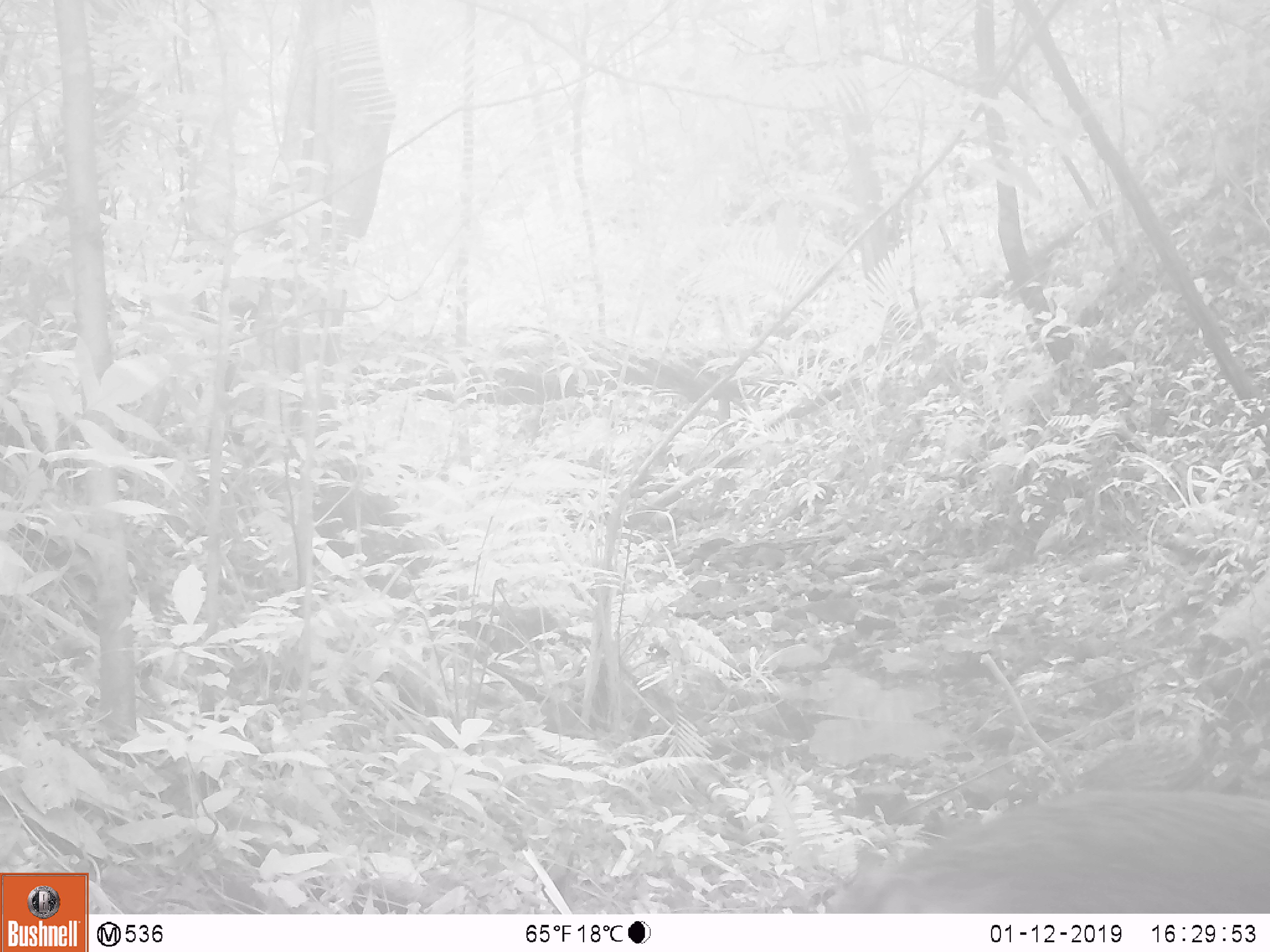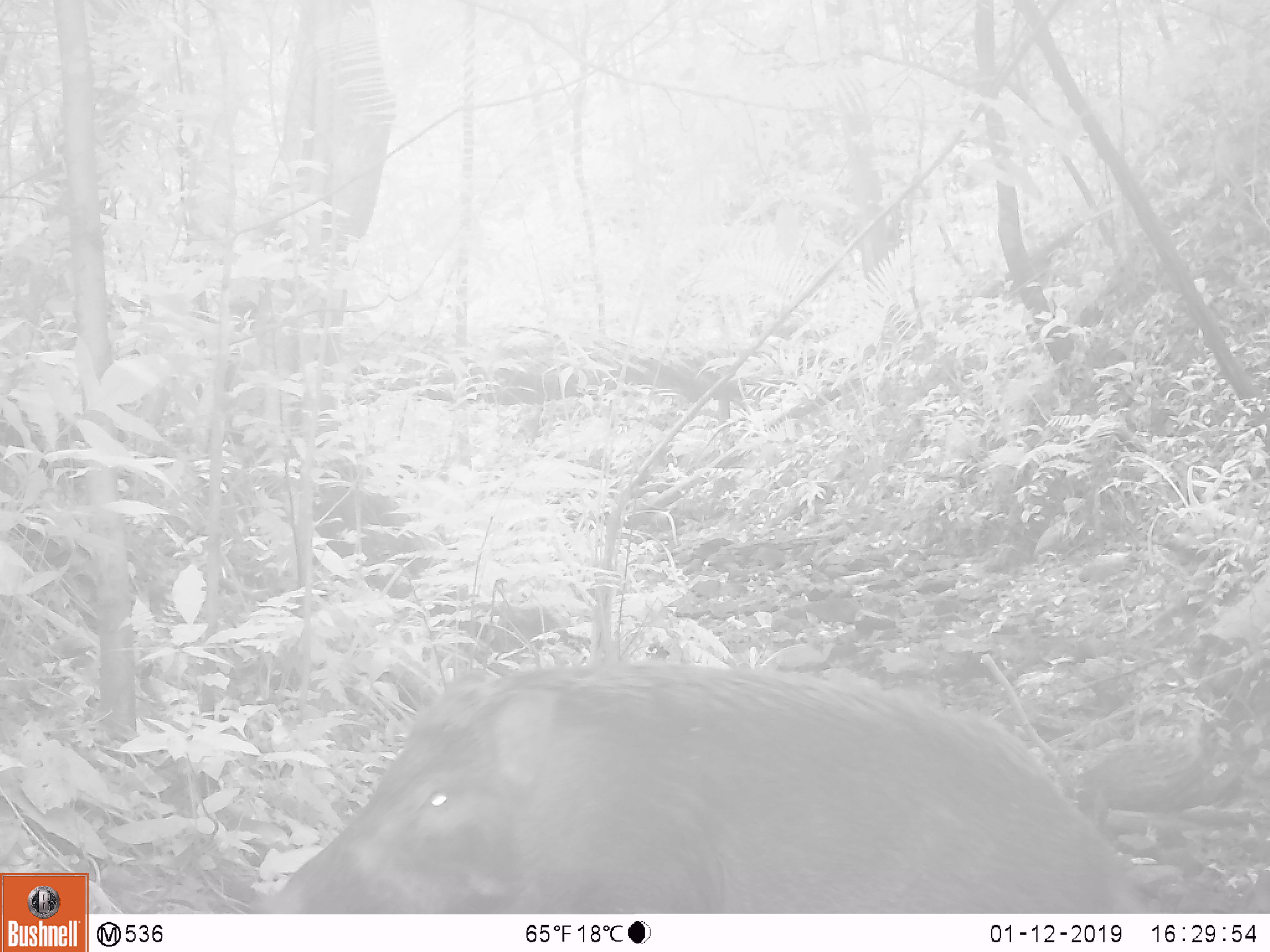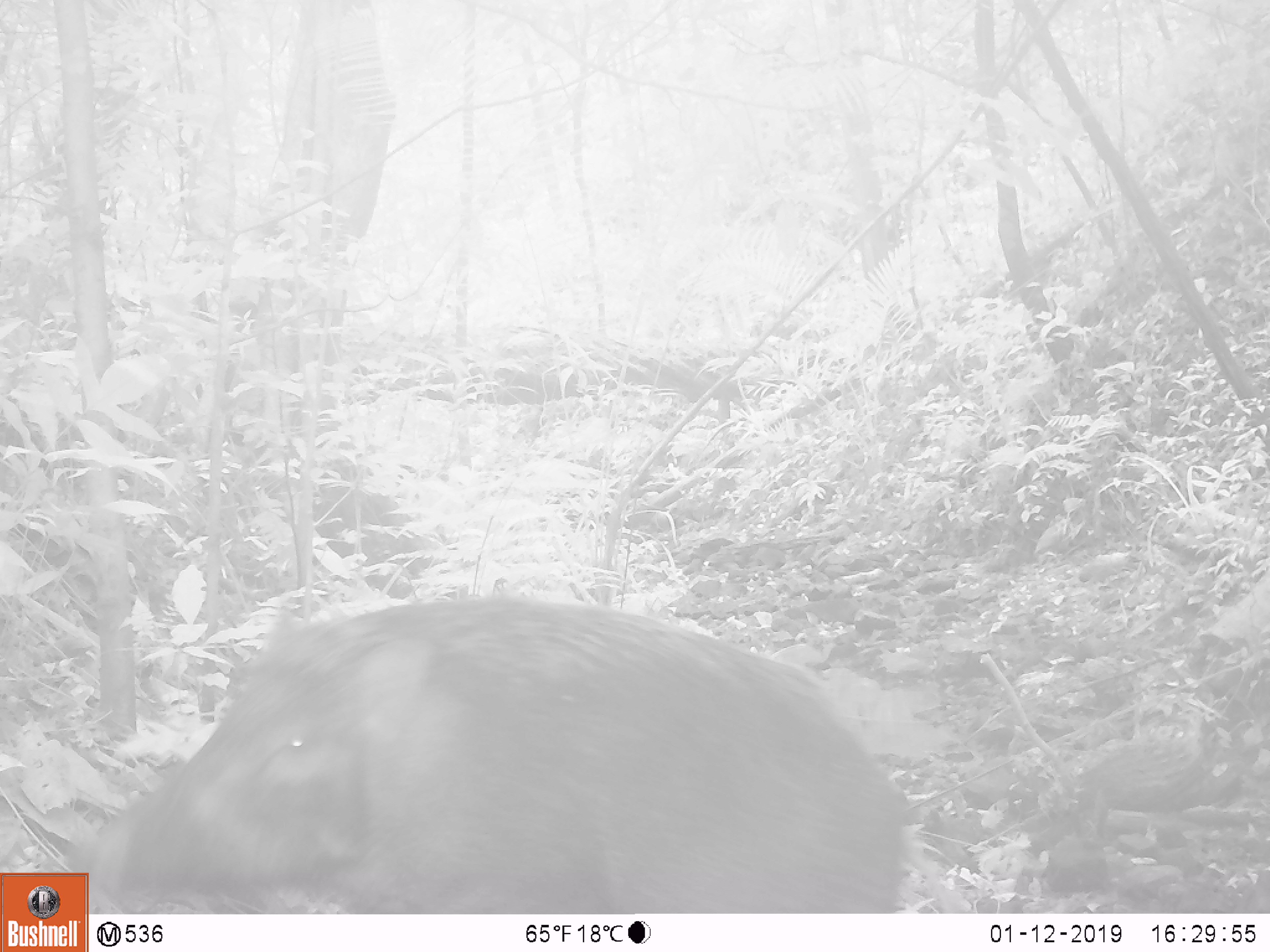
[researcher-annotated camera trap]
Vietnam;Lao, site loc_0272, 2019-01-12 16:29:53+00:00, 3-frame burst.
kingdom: Animalia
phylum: Chordata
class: Mammalia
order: Artiodactyla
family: Suidae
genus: Sus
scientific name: Sus scrofa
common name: eurasian wild pig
Eurasian wild pig (Sus scrofa). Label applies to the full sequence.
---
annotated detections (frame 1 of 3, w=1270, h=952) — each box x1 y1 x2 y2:
eurasian wild pig: 821 788 1270 913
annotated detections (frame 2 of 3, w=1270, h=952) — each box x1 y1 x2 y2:
eurasian wild pig: 249 659 1164 914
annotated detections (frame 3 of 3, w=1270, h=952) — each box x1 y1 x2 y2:
eurasian wild pig: 74 597 905 914